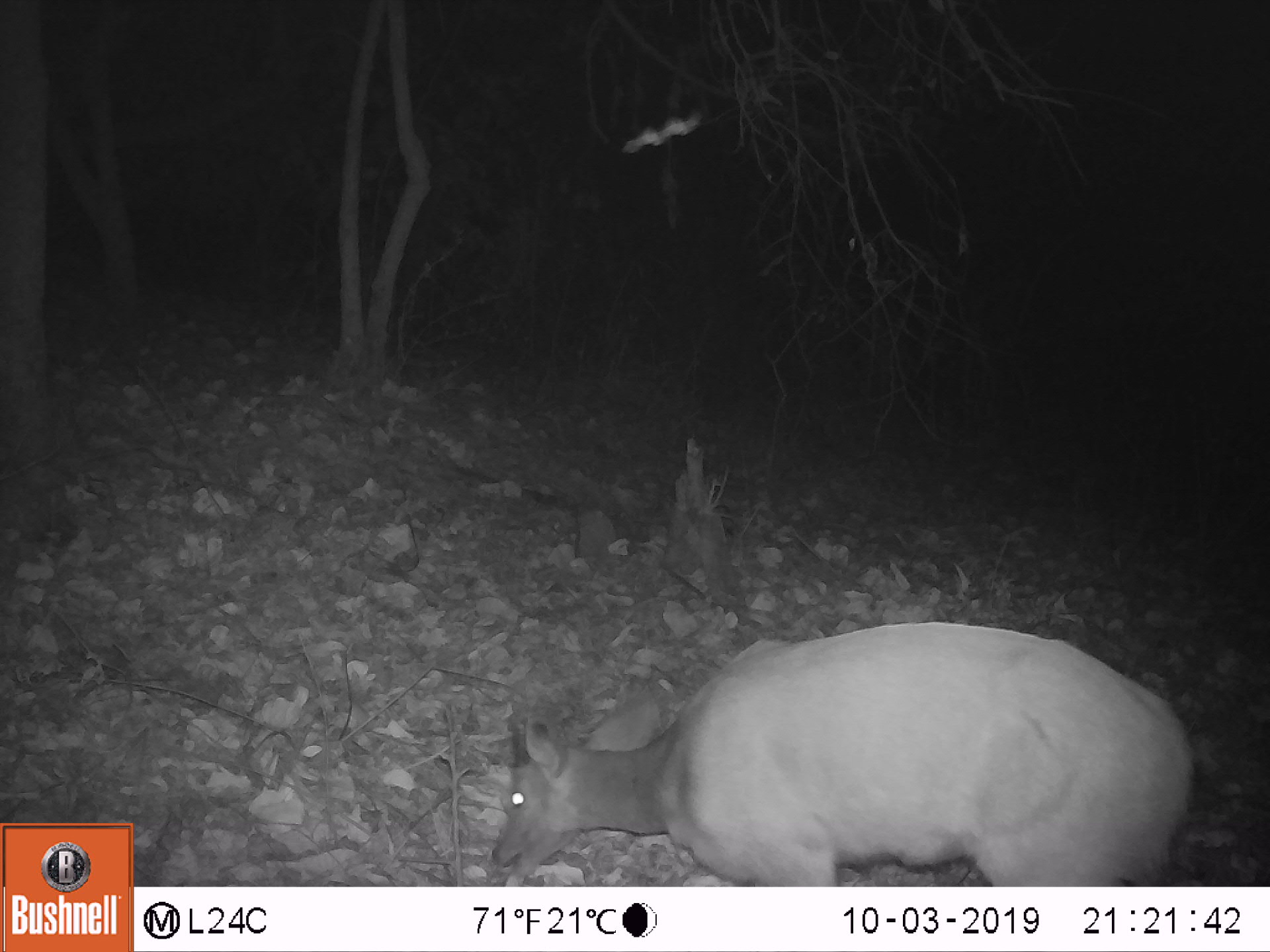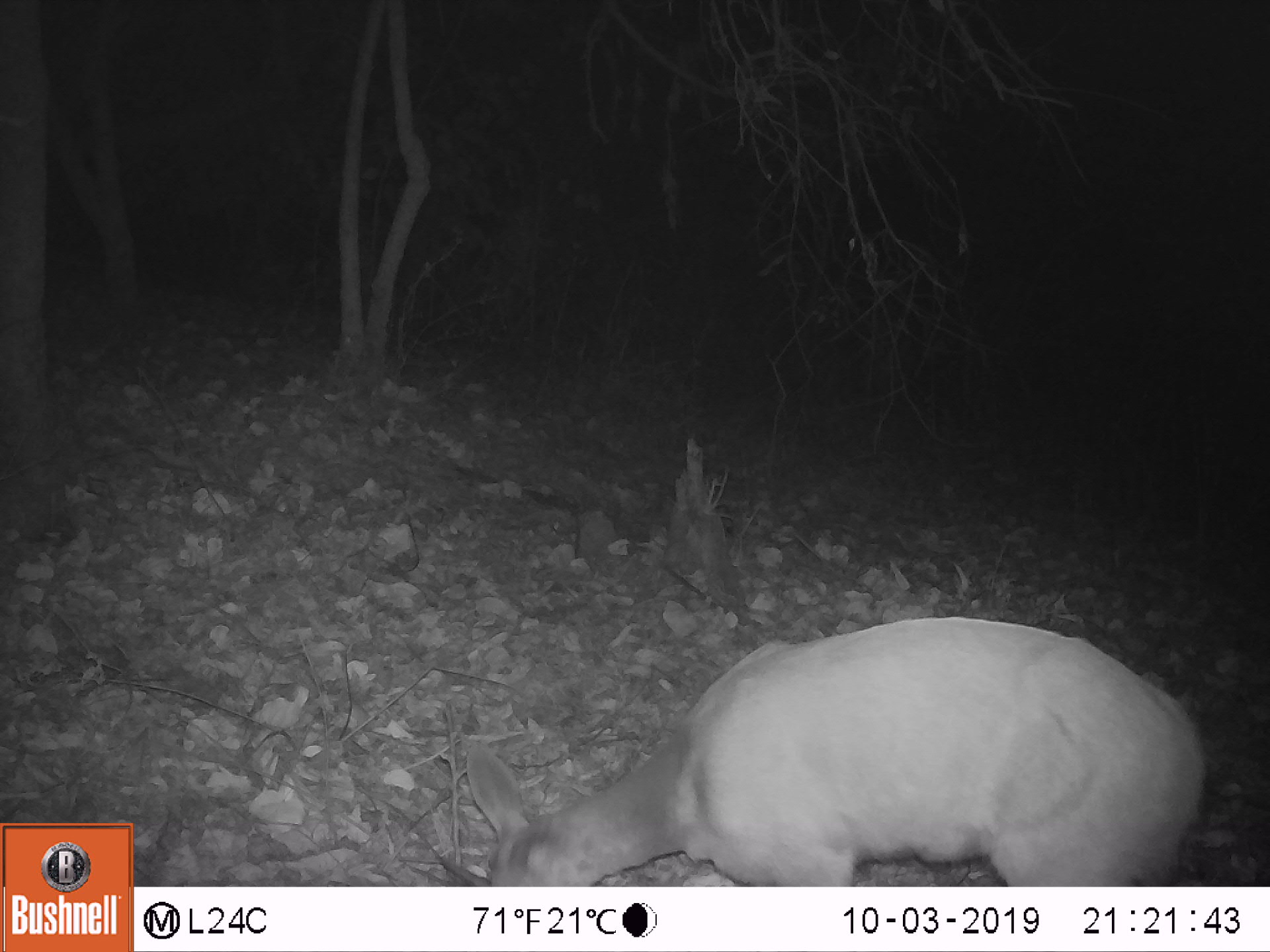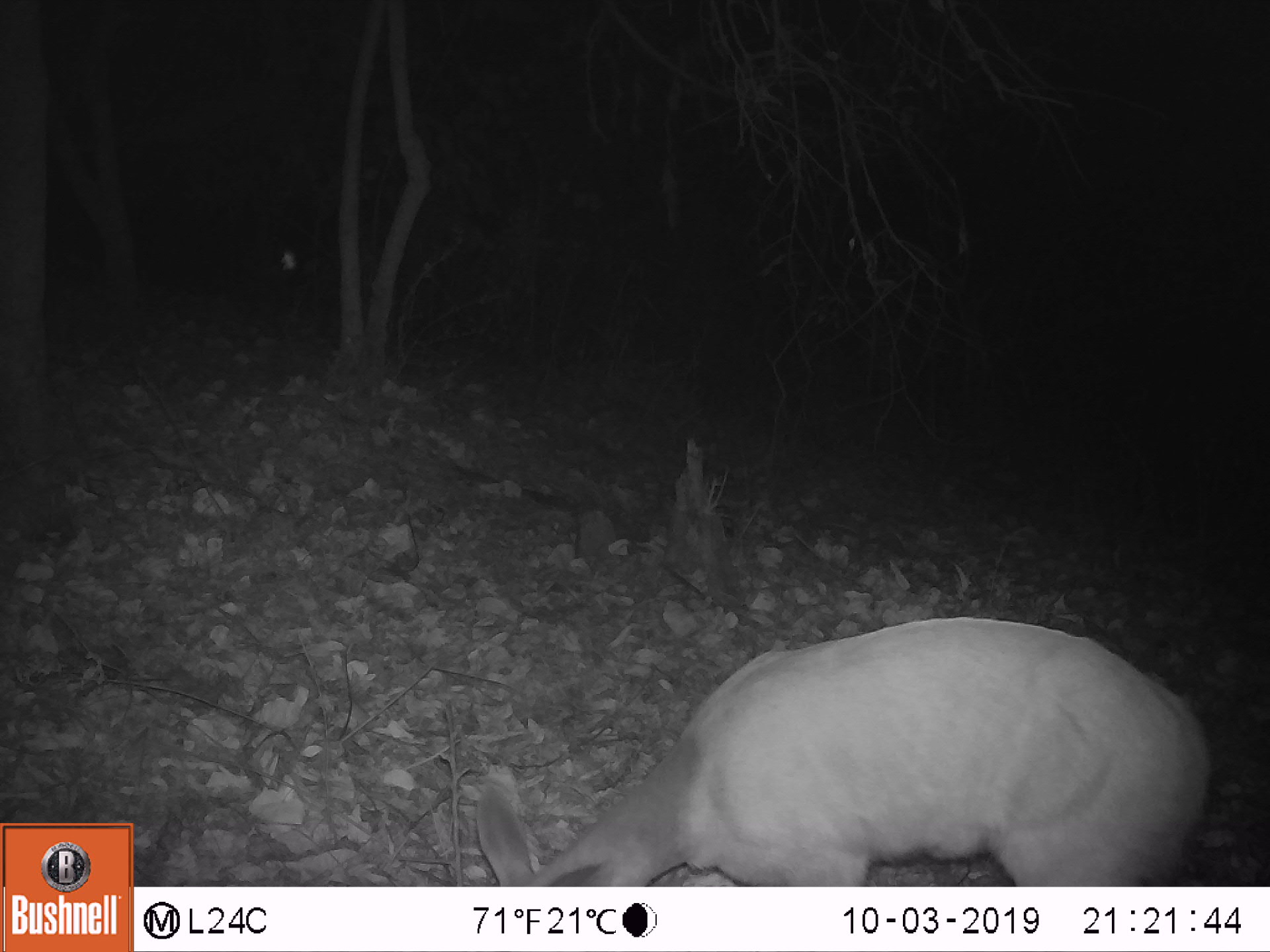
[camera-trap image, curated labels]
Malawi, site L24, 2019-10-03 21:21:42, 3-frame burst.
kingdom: Animalia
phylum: Chordata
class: Mammalia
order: Artiodactyla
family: Bovidae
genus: Tragelaphus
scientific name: Tragelaphus sylvaticus sylvaticus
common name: cape bushbuck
Cape bushbuck (Tragelaphus sylvaticus sylvaticus), count 1.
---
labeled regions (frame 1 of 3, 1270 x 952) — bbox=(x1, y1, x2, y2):
cape bushbuck: bbox=(493, 618, 1205, 878)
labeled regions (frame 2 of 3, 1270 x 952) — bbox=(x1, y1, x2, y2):
cape bushbuck: bbox=(432, 604, 1210, 882)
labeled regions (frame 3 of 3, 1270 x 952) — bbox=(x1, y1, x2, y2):
cape bushbuck: bbox=(461, 601, 1218, 882)